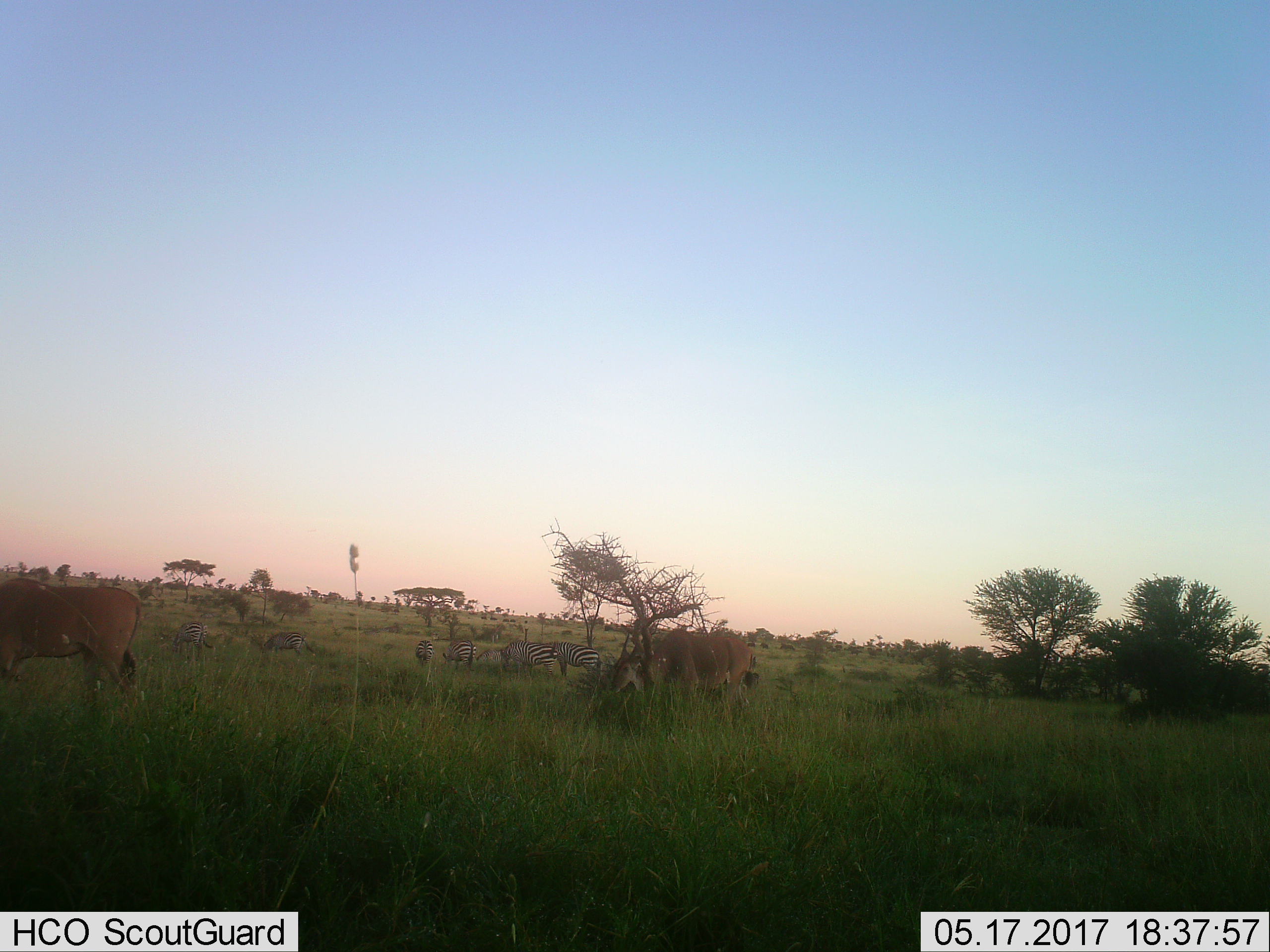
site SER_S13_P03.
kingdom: Animalia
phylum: Chordata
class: Mammalia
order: Perissodactyla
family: Equidae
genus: Equus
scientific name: Equus quagga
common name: plains zebra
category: zebraplains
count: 6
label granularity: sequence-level